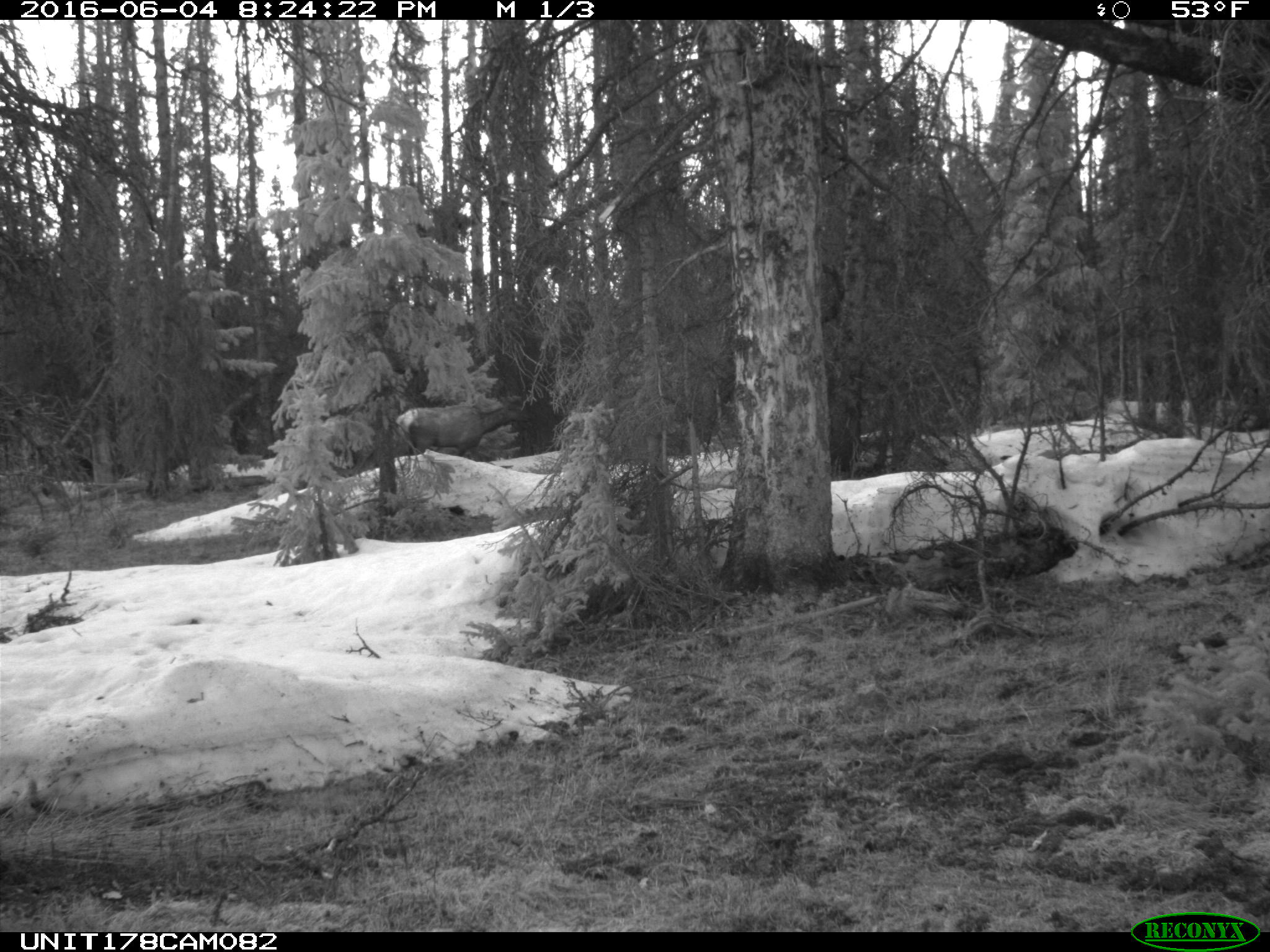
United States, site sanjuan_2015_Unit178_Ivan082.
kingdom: Animalia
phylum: Chordata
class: Mammalia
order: Artiodactyla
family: Cervidae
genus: Cervus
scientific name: Cervus elaphus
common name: red deer